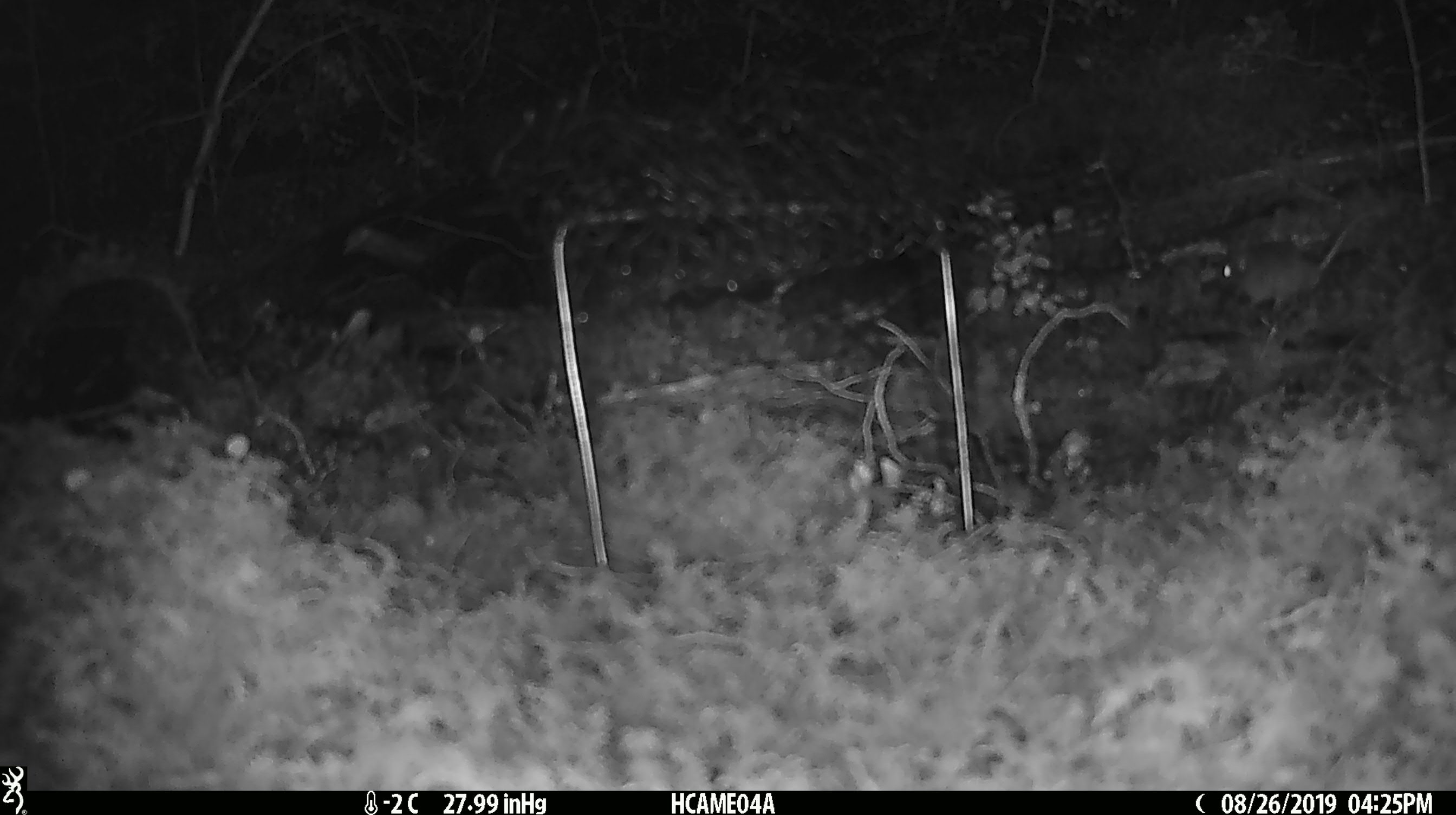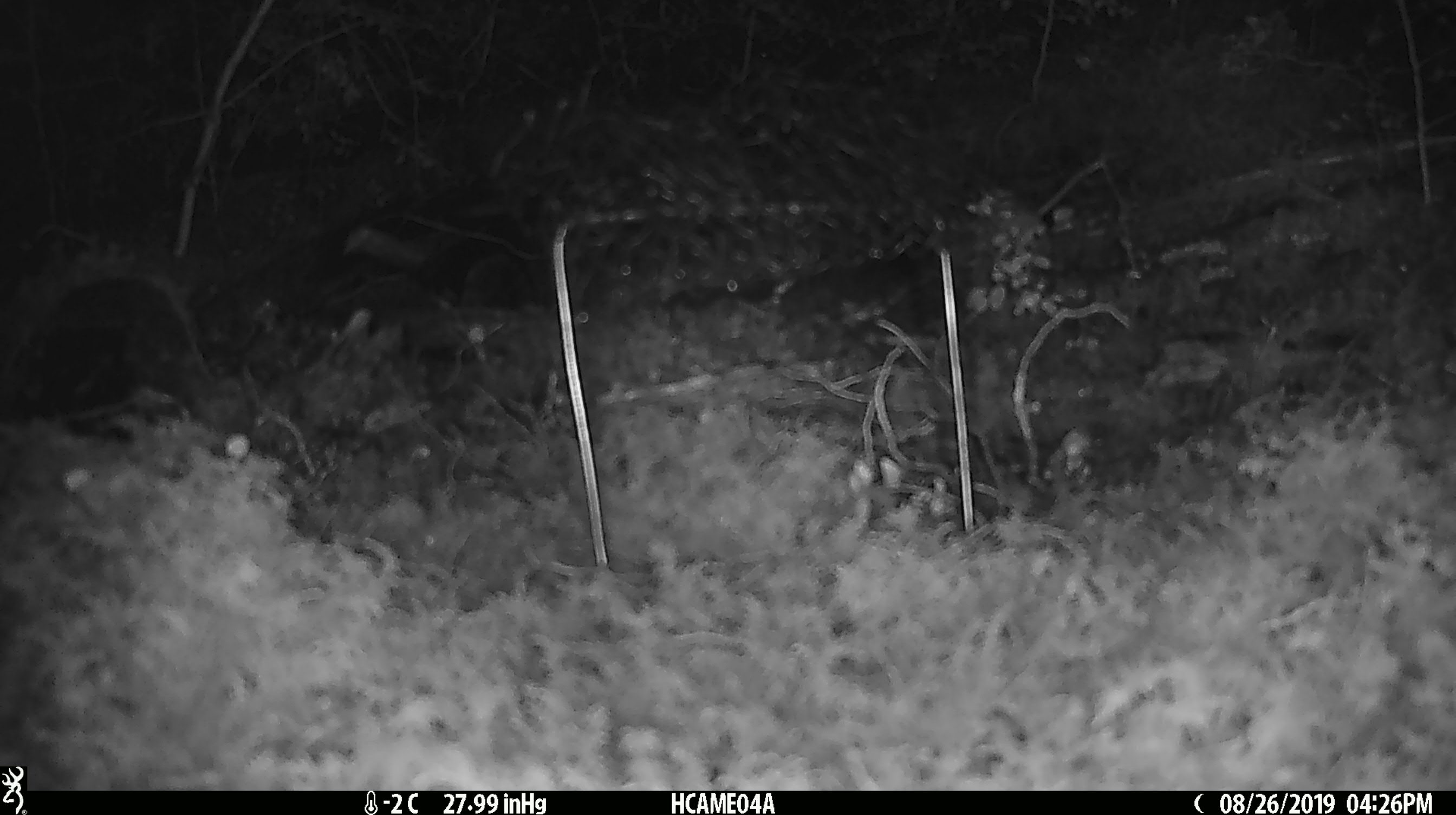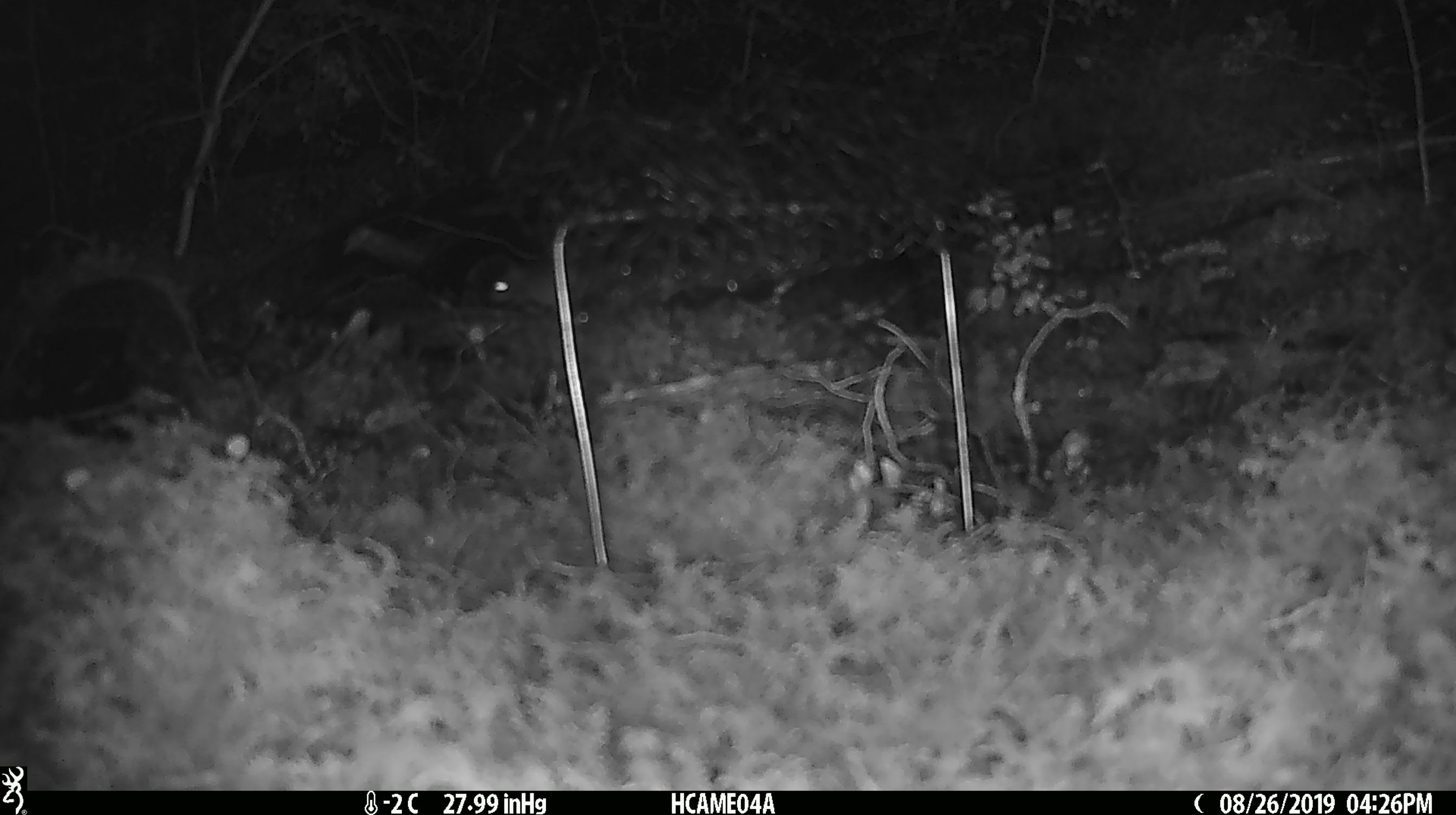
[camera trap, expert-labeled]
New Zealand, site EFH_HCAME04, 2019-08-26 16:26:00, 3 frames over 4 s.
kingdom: Animalia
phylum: Chordata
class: Mammalia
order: Rodentia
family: Muridae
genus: Mus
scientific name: Mus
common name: mouse